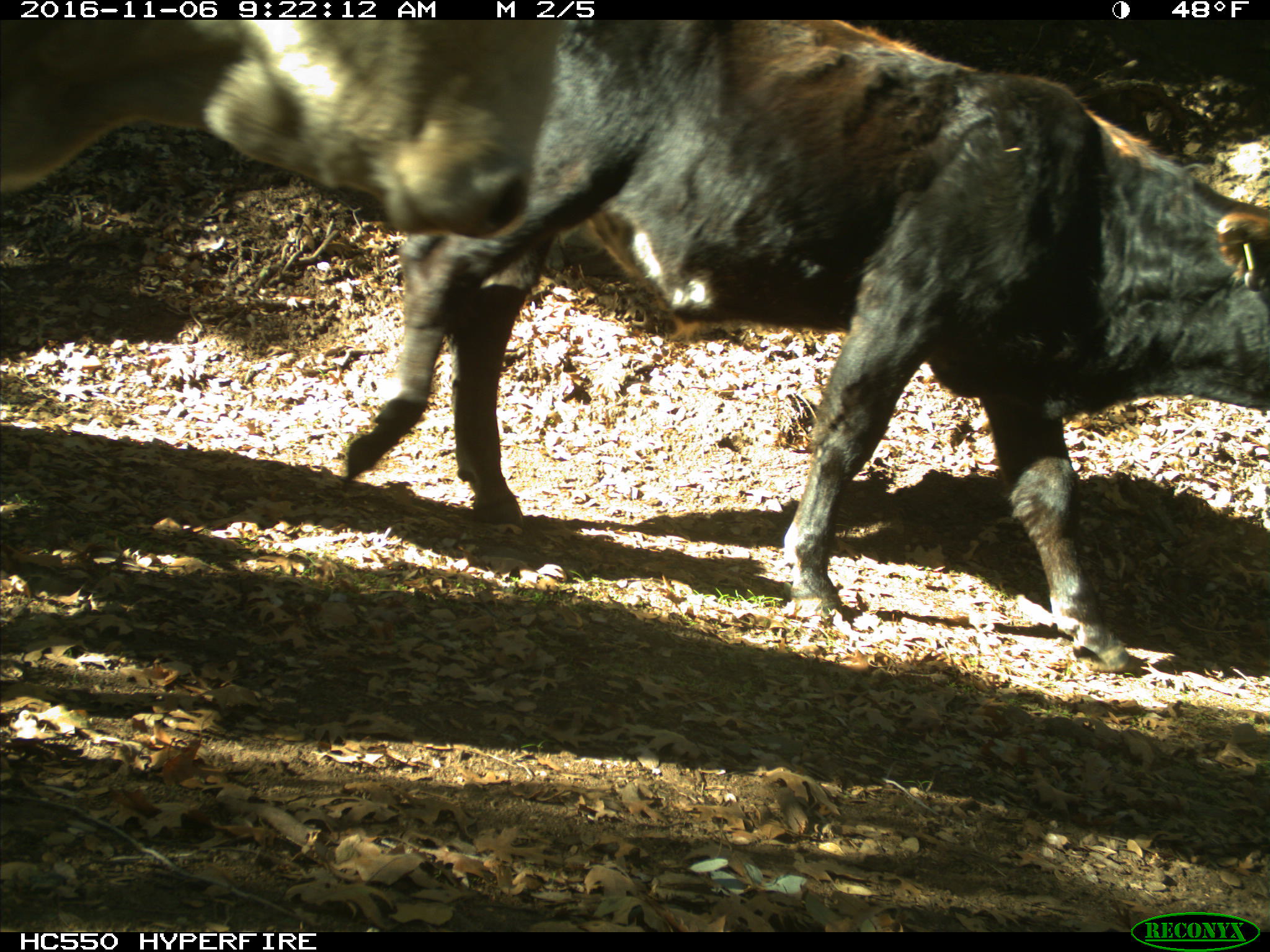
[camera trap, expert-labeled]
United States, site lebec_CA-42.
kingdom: Animalia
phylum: Chordata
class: Mammalia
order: Artiodactyla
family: Bovidae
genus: Bos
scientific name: Bos taurus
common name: domestic cow